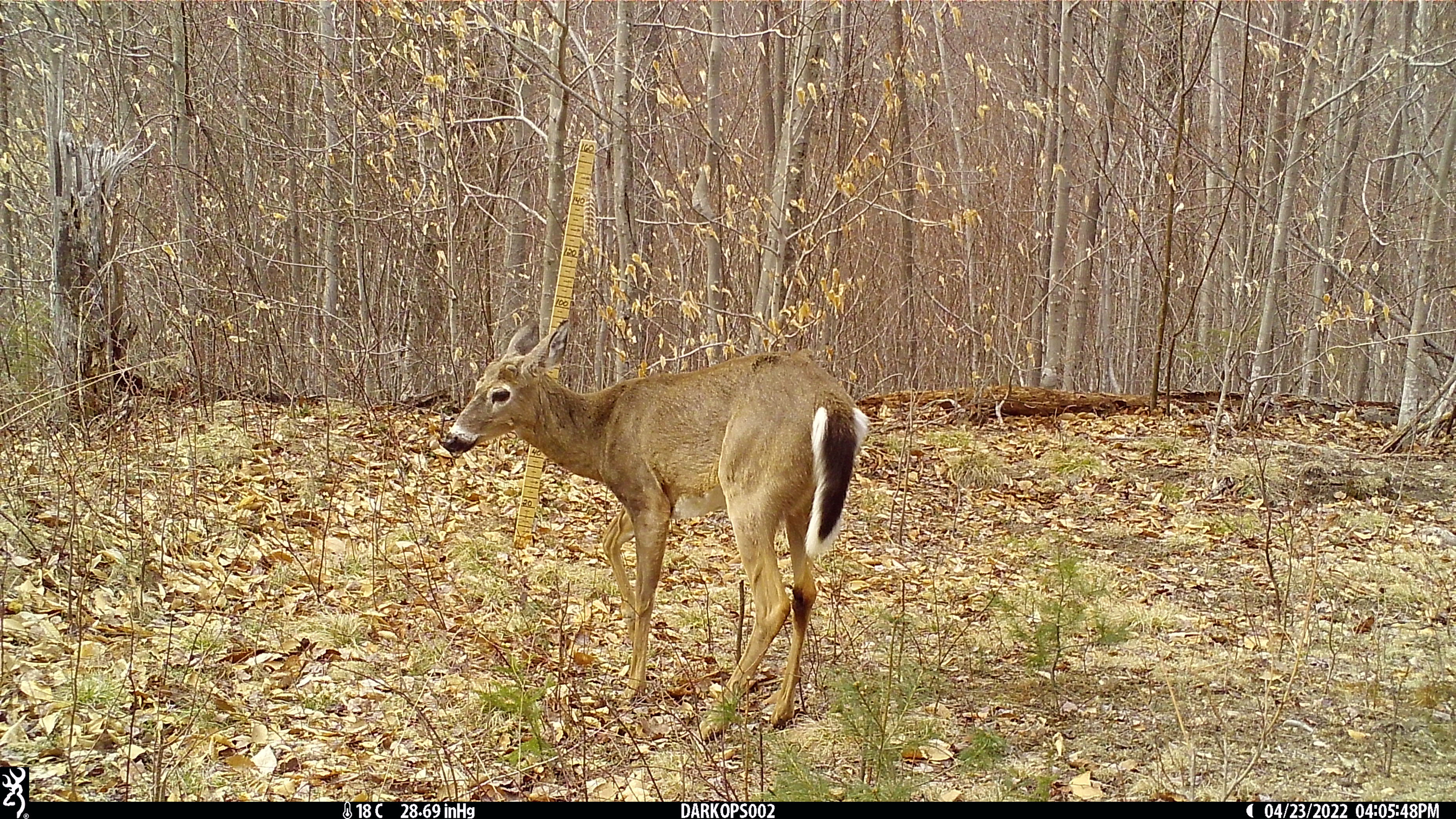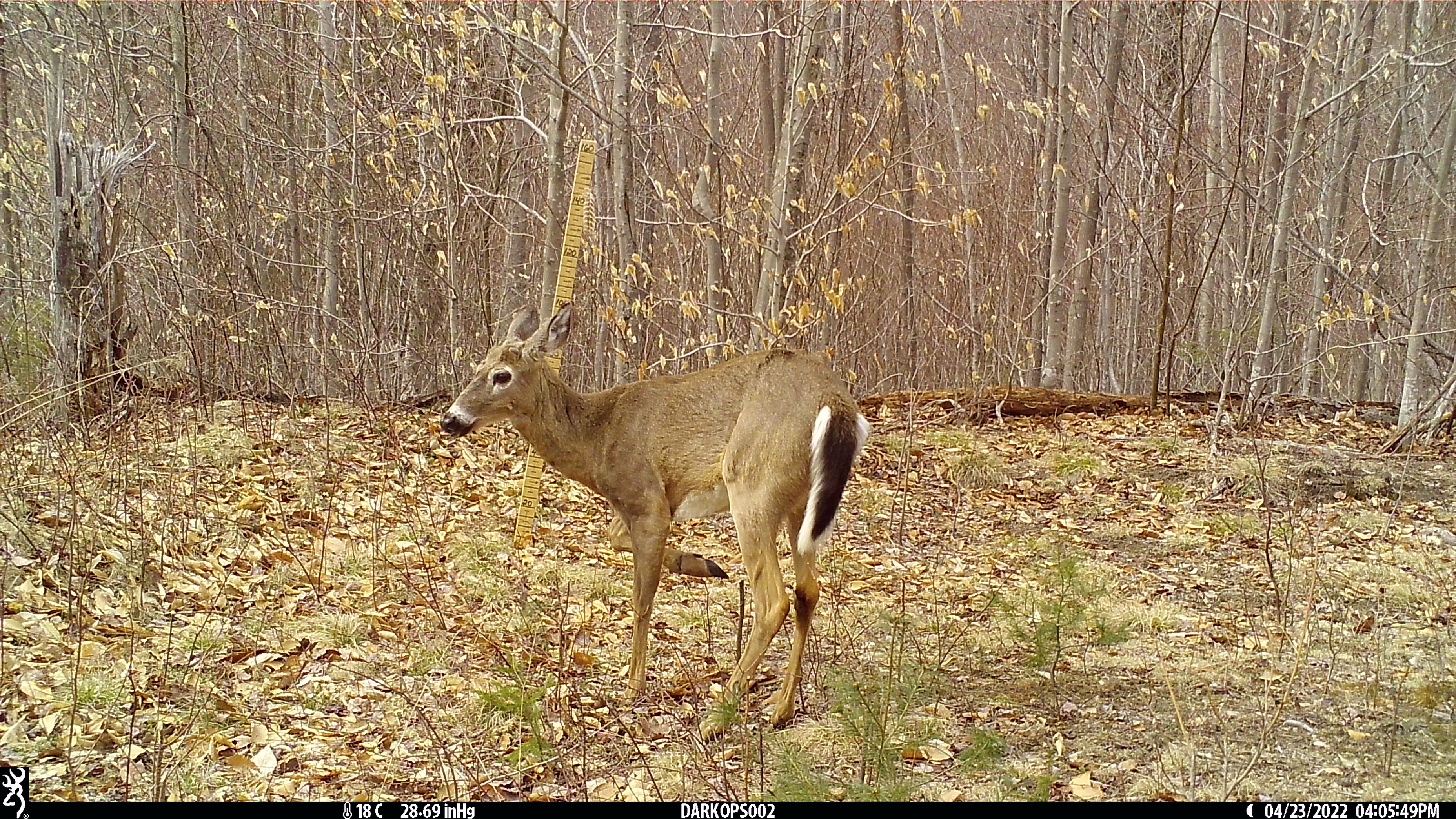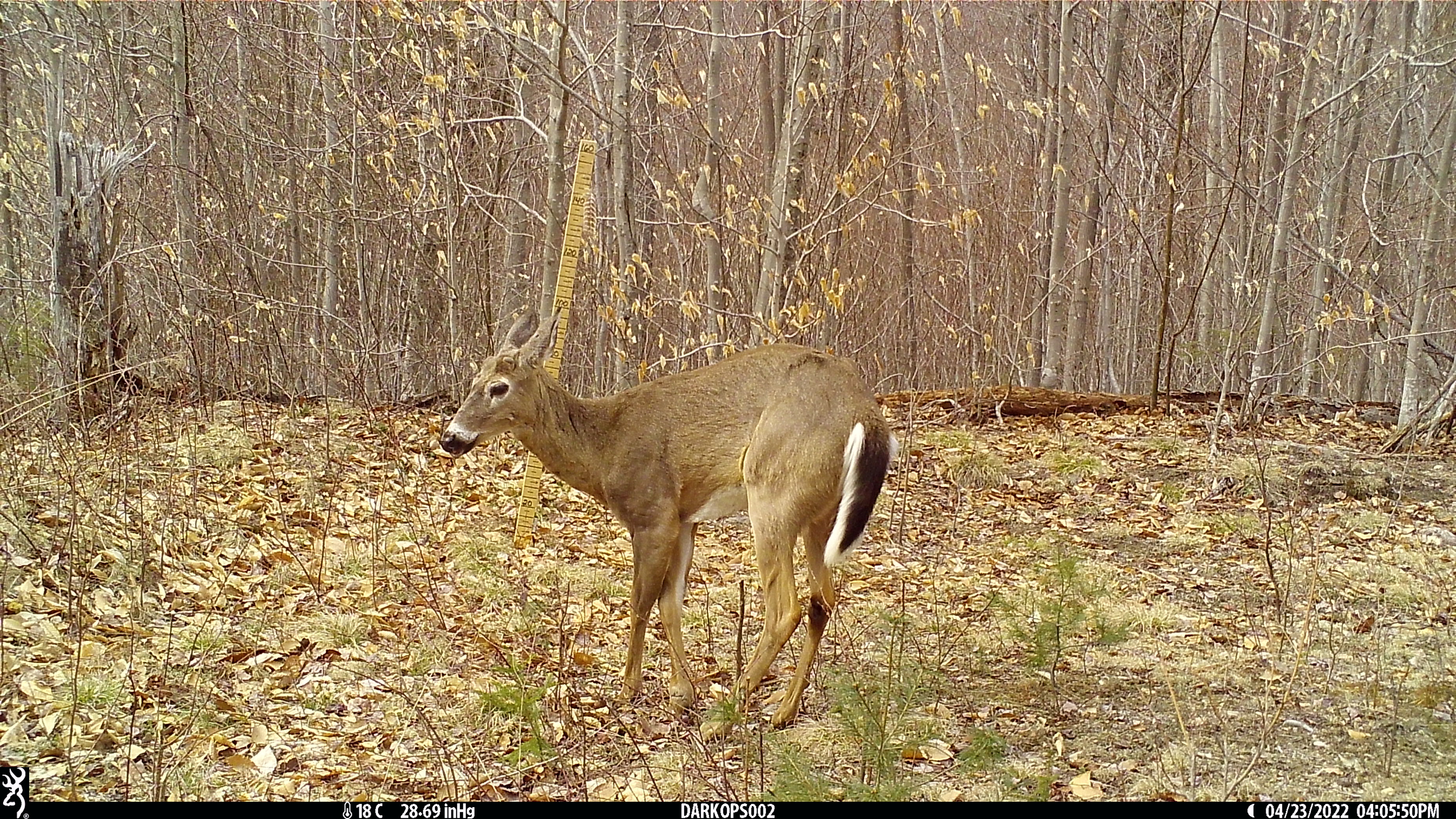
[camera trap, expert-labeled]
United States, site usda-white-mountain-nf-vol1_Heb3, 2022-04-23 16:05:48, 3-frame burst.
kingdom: Animalia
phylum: Chordata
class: Mammalia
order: Artiodactyla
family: Cervidae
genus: Odocoileus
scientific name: Odocoileus virginianus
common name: white-tailed deer